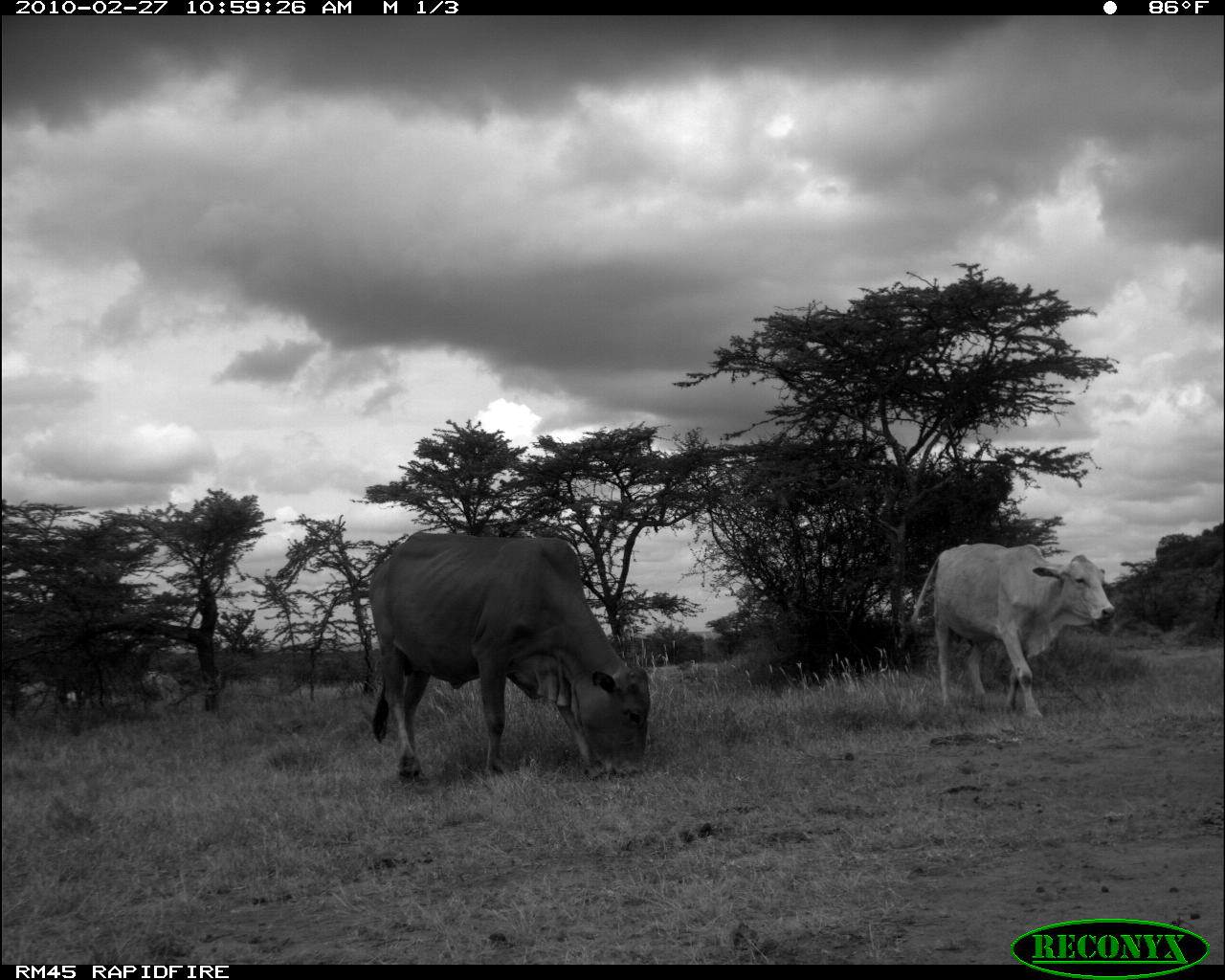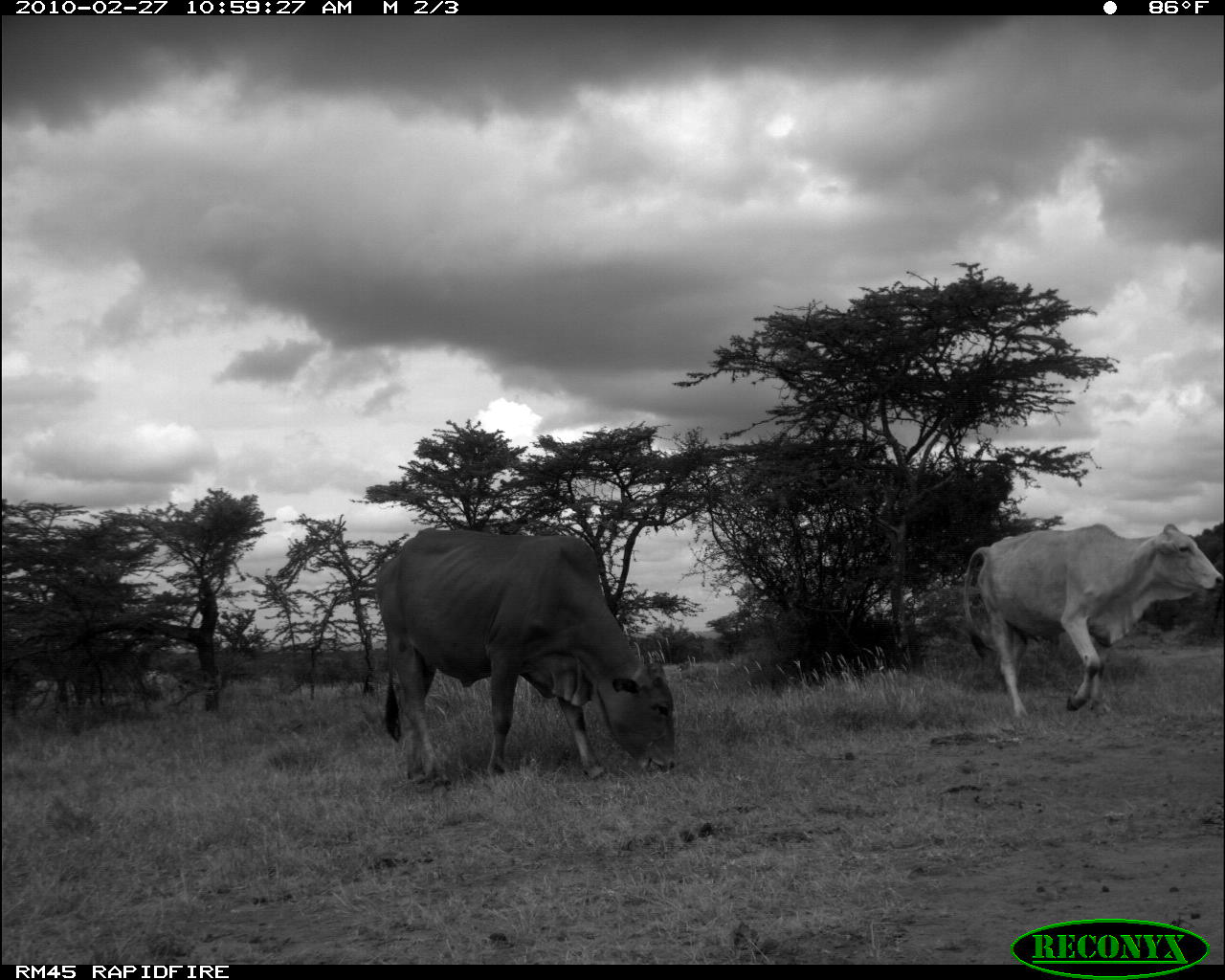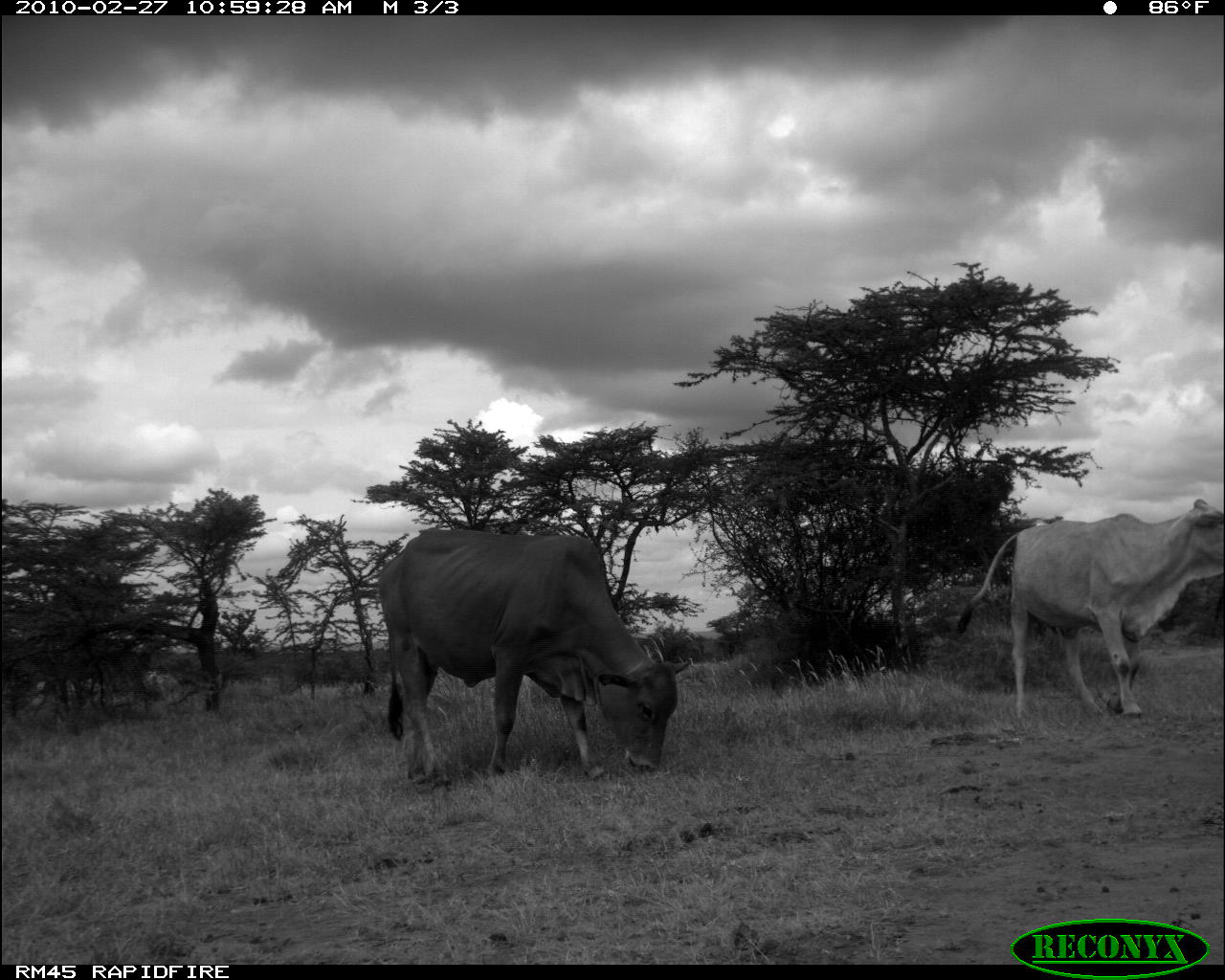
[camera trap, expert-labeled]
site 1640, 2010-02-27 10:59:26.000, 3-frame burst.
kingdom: Animalia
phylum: Chordata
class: Mammalia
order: Artiodactyla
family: Bovidae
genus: Bos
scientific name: Bos taurus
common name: domestic cattle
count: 5